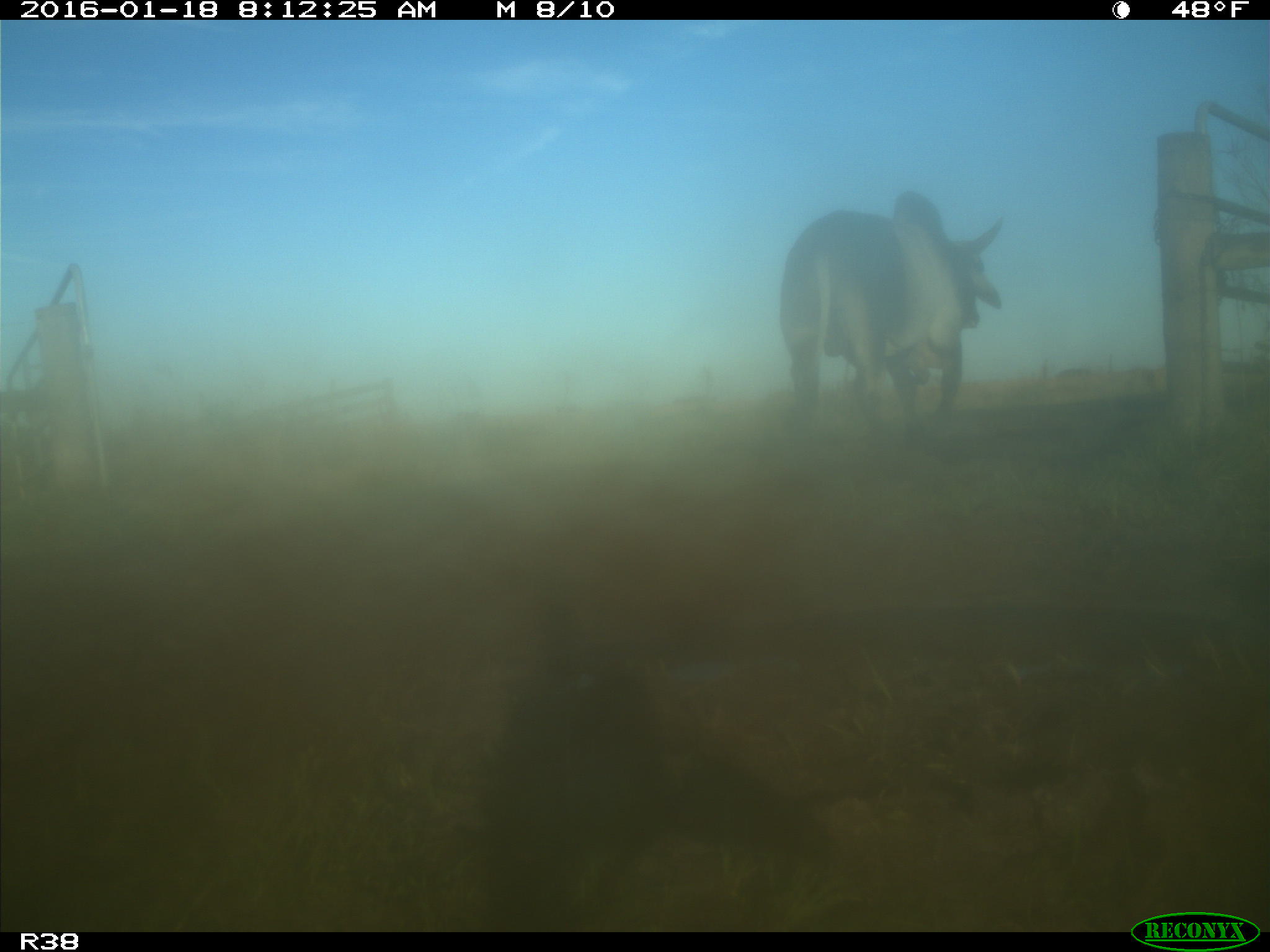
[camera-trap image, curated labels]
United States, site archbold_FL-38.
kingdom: Animalia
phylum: Chordata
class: Mammalia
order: Artiodactyla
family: Bovidae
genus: Bos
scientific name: Bos taurus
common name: domestic cow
Bos taurus (domestic cow).